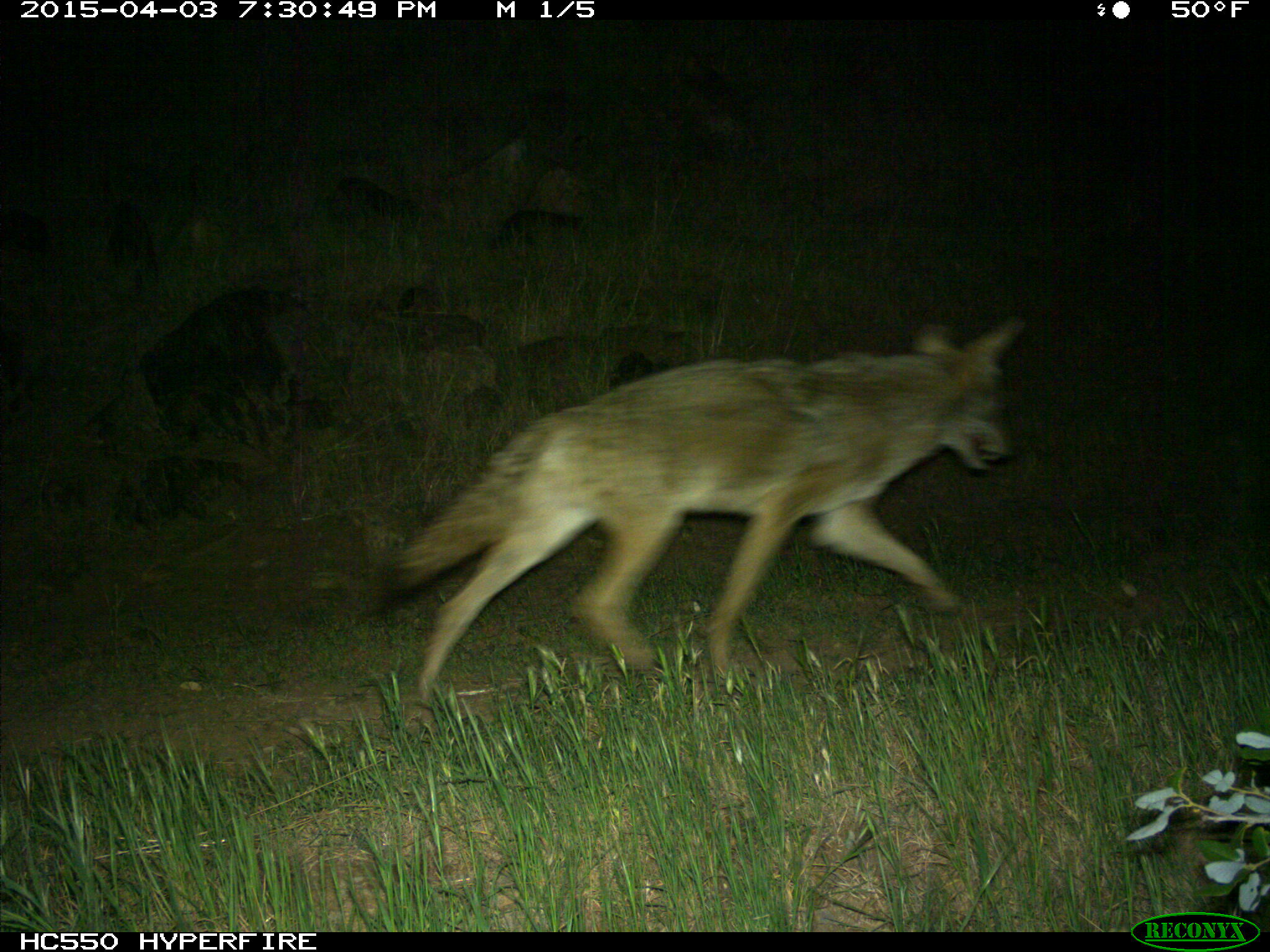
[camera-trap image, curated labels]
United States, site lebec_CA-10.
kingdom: Animalia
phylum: Chordata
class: Mammalia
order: Carnivora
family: Canidae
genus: Canis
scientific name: Canis latrans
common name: coyote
Canis latrans (coyote).